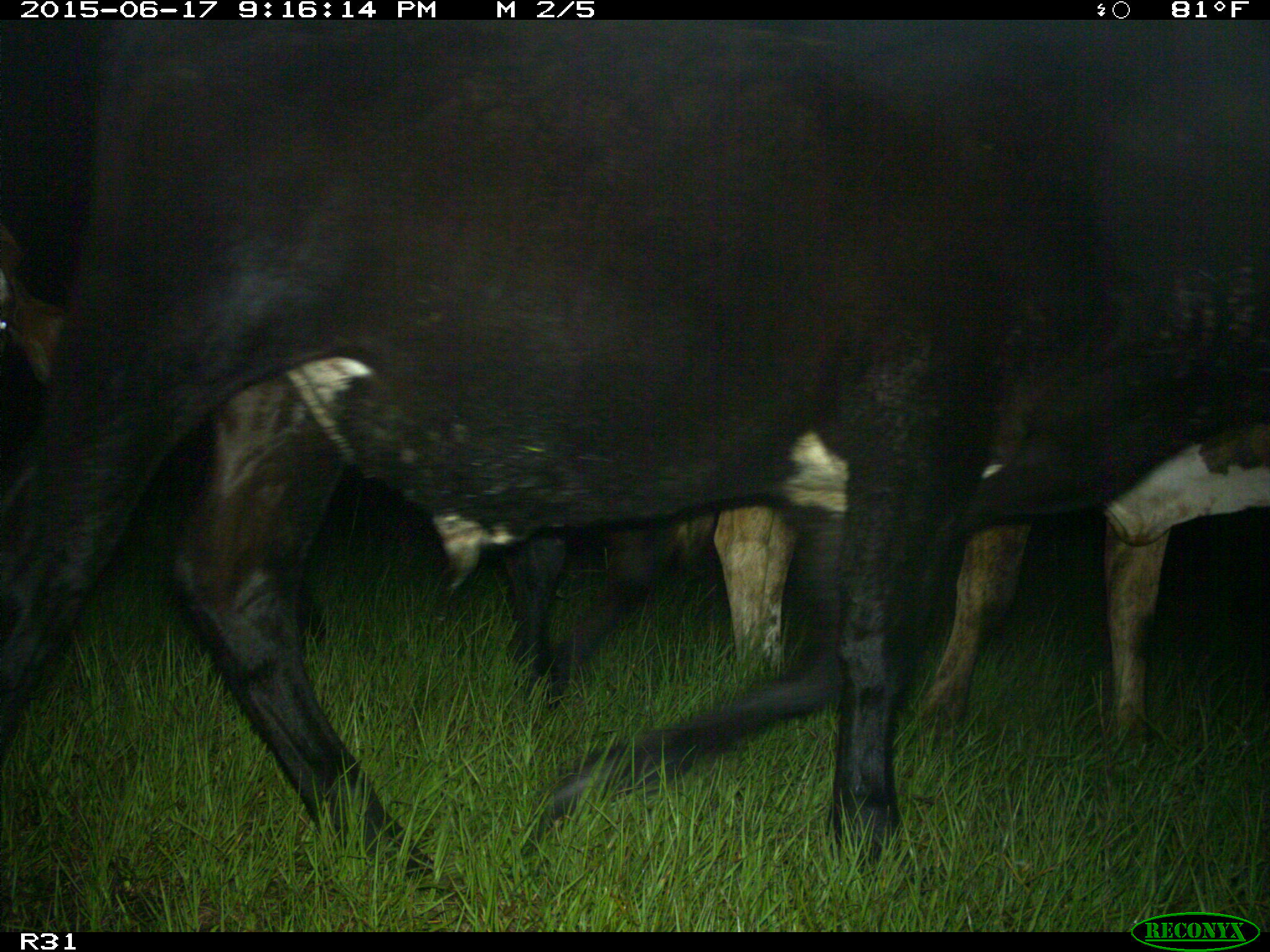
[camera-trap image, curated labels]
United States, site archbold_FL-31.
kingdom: Animalia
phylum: Chordata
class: Mammalia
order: Artiodactyla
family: Bovidae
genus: Bos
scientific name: Bos taurus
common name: domestic cow